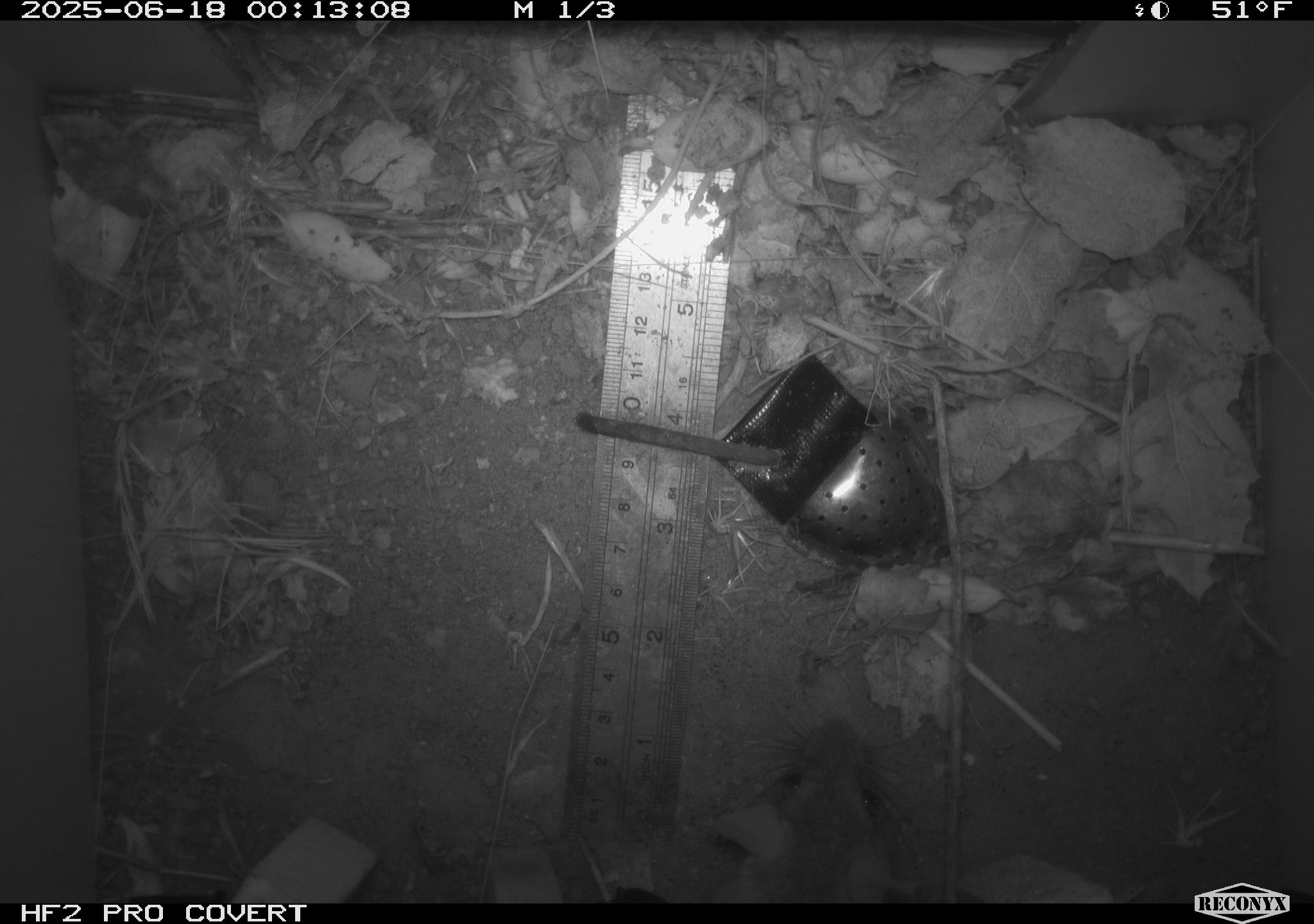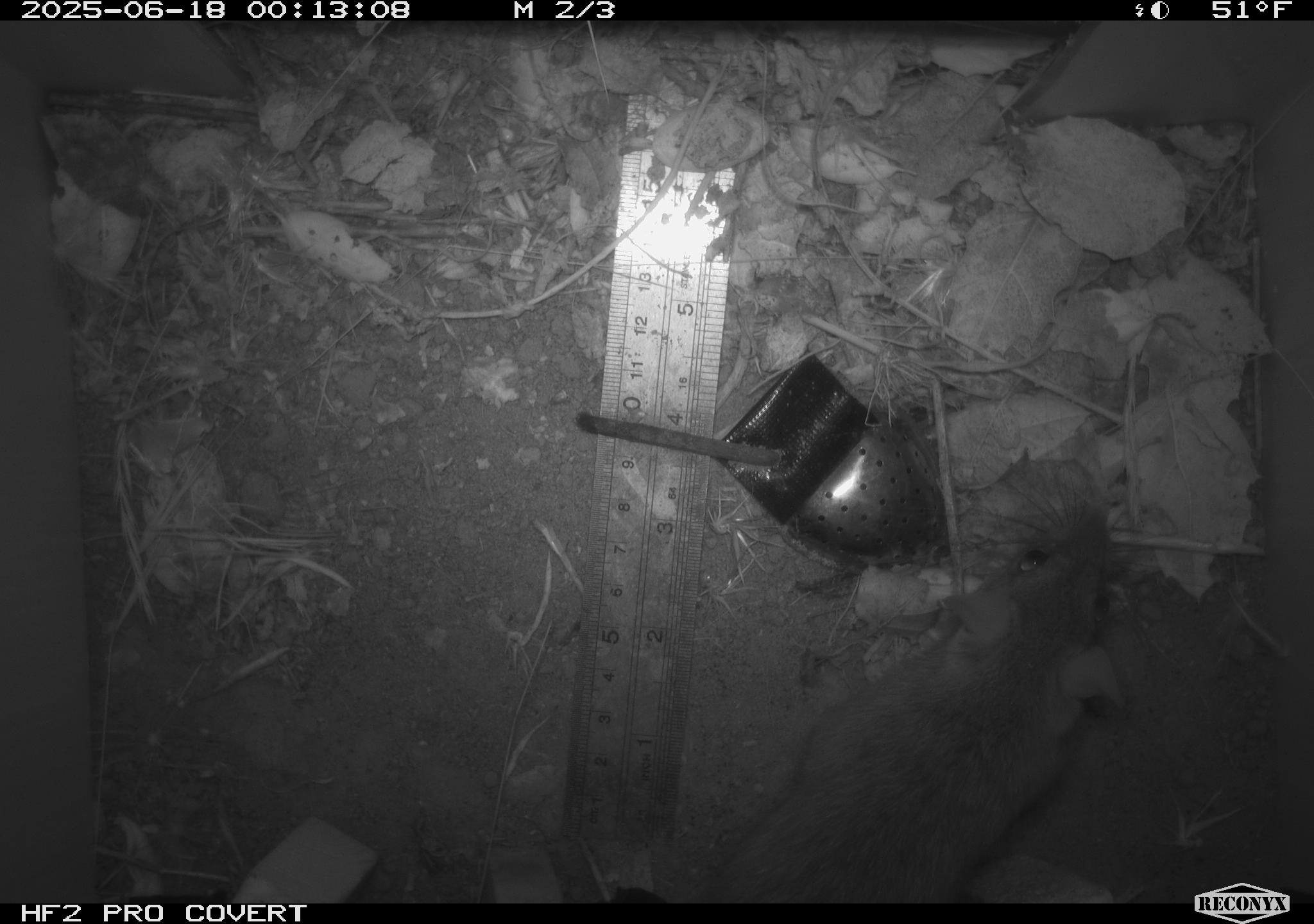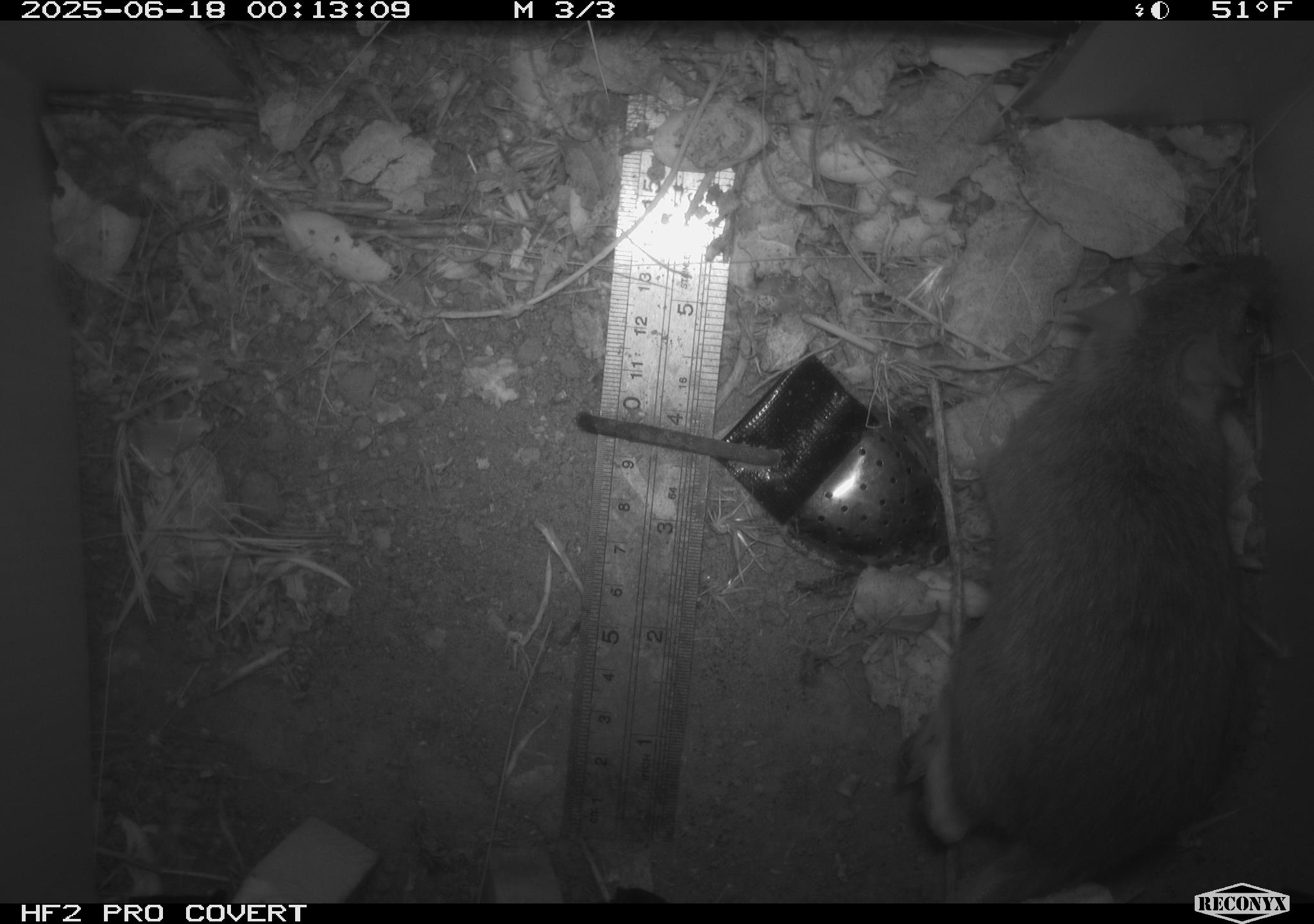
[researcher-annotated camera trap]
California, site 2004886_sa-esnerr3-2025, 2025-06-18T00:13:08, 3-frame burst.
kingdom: Animalia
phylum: Chordata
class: Mammalia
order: Rodentia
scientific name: Rodentia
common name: rodent